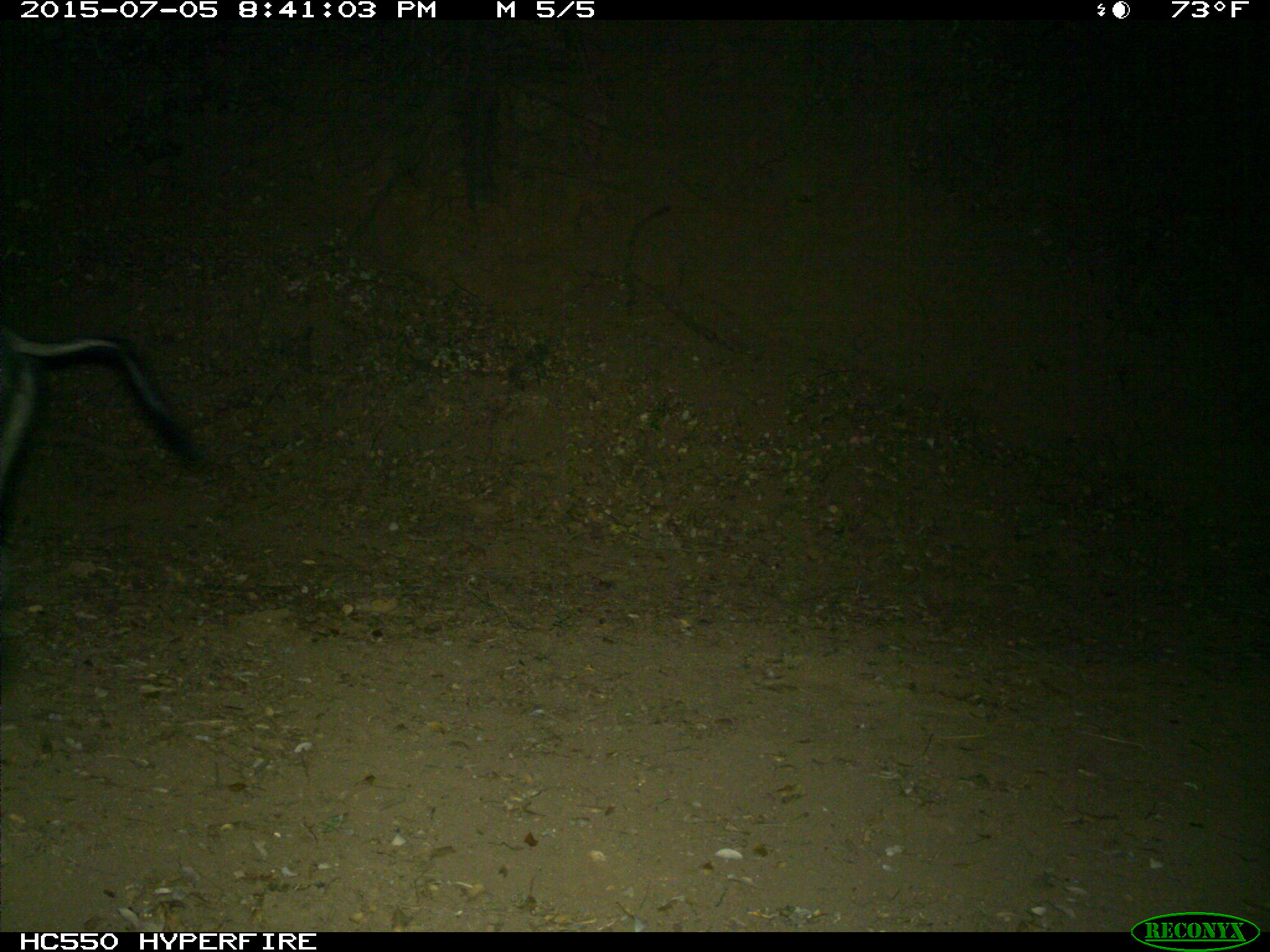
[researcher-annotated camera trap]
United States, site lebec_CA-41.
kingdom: Animalia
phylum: Chordata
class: Mammalia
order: Artiodactyla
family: Suidae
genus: Sus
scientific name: Sus scrofa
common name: wild boar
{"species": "Sus scrofa (wild boar)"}